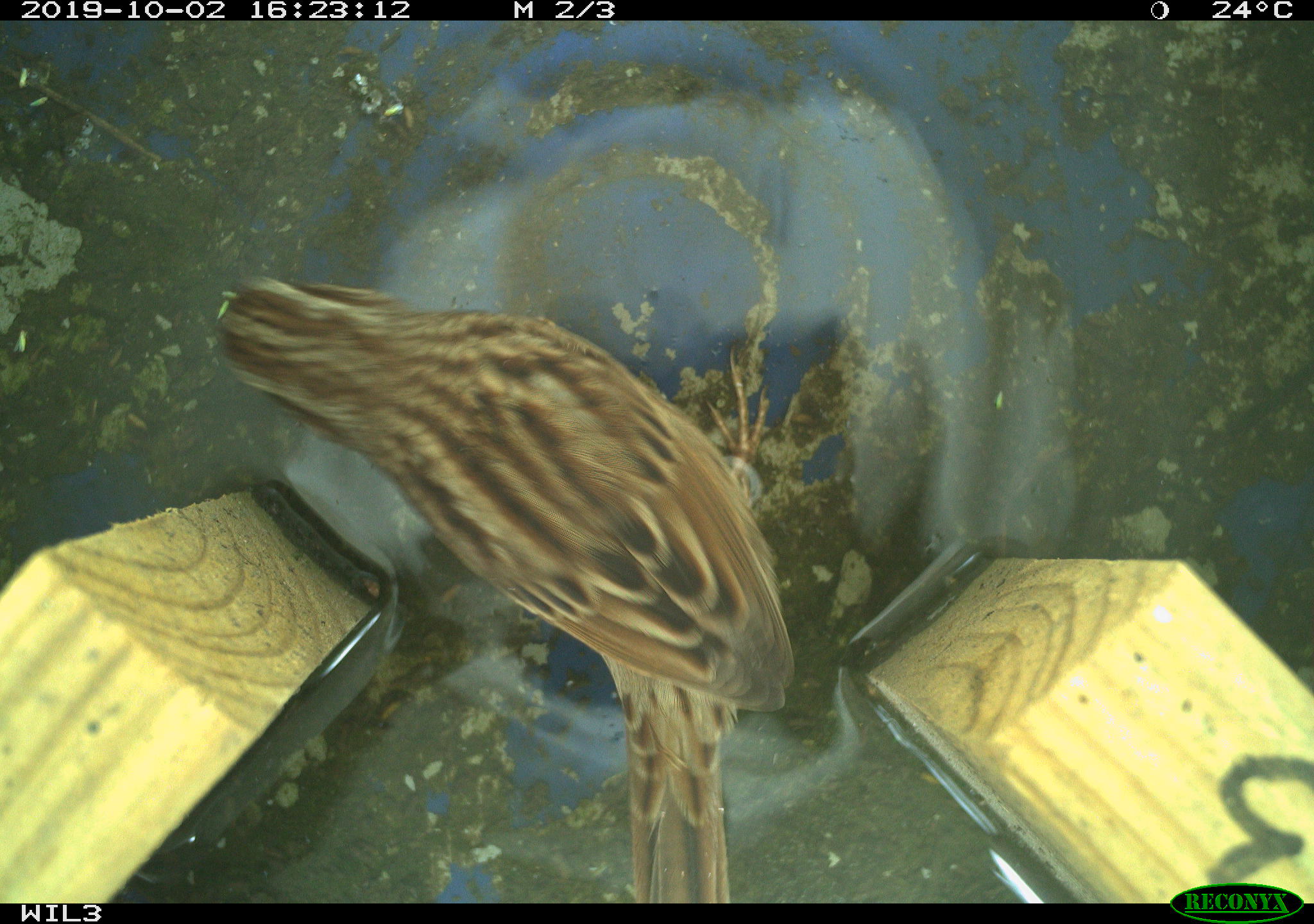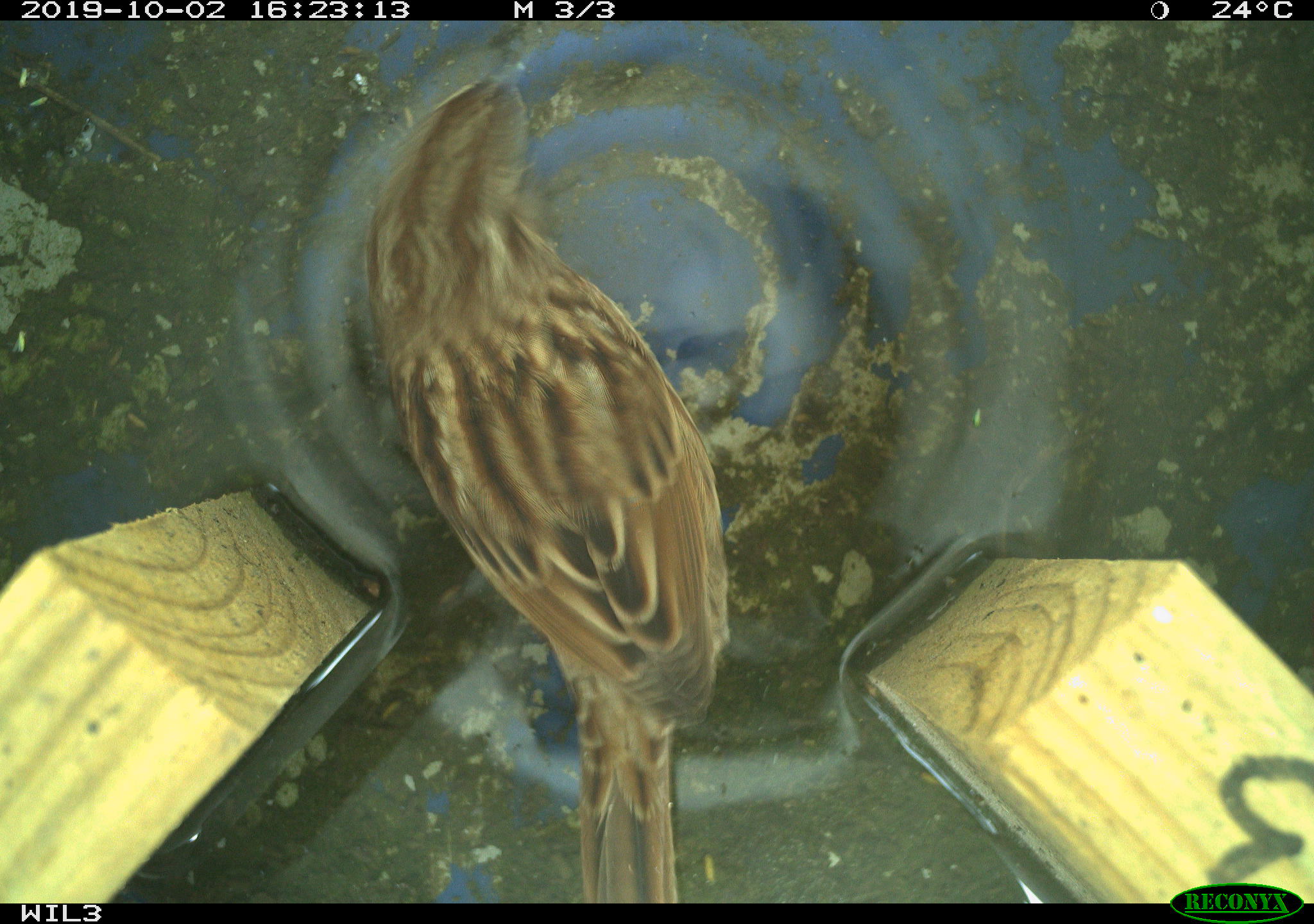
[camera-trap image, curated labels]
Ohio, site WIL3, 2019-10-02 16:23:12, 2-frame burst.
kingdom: Animalia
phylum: Chordata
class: Aves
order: Passeriformes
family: Passerellidae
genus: Melospiza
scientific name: Melospiza melodia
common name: song sparrow